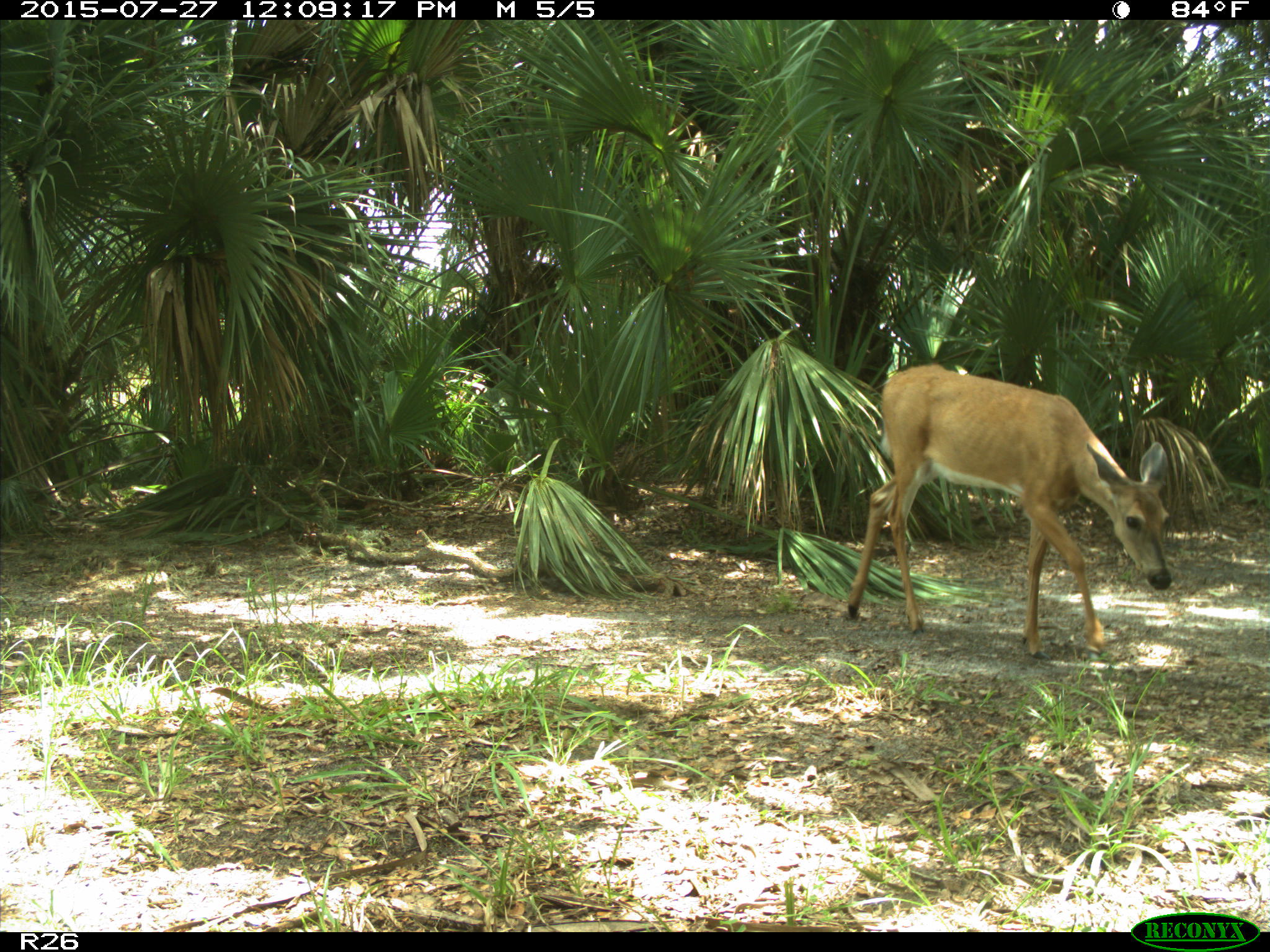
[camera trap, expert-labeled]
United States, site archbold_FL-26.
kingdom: Animalia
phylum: Chordata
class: Mammalia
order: Artiodactyla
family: Cervidae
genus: Odocoileus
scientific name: Odocoileus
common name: deer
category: unidentified deer